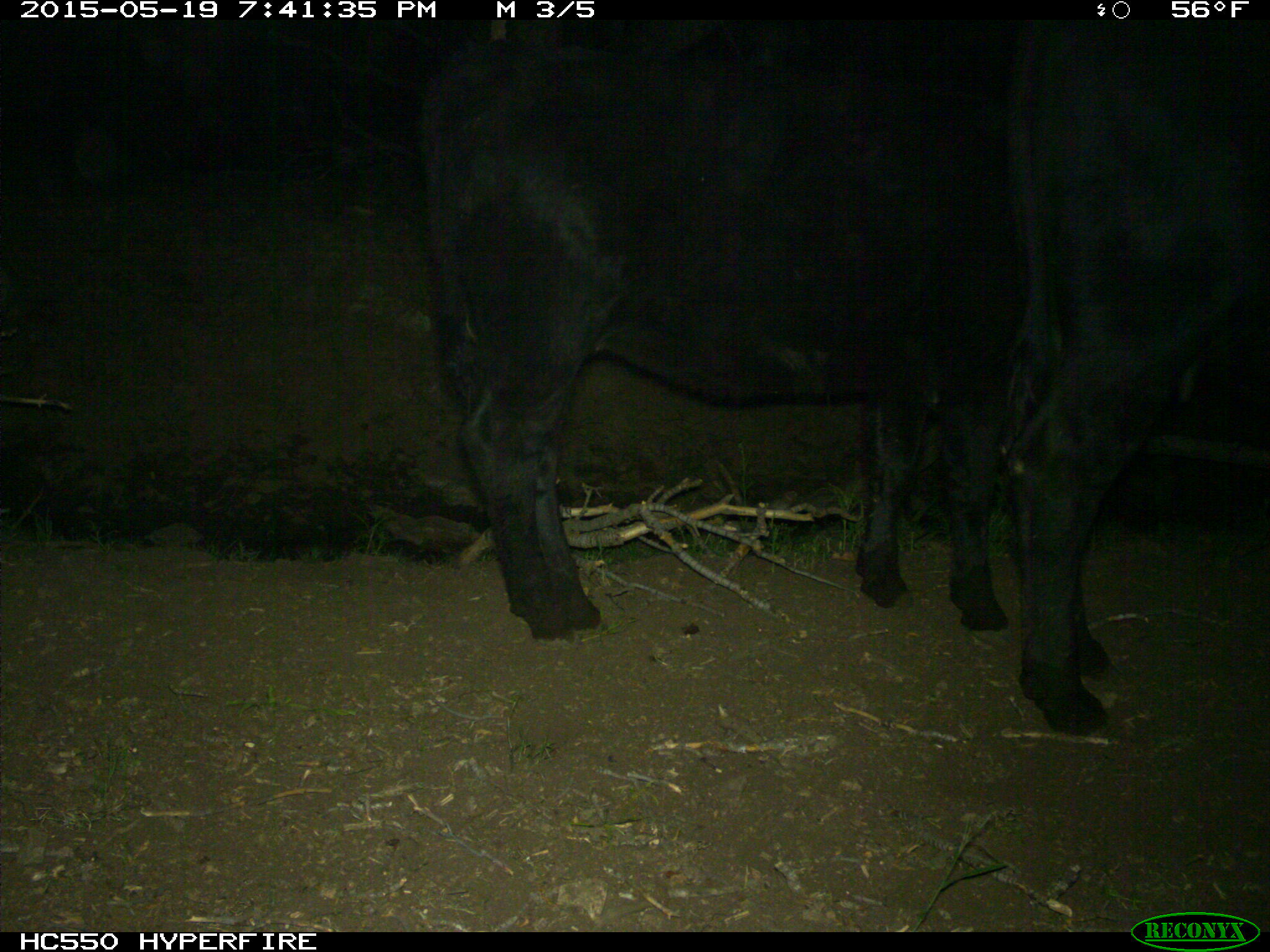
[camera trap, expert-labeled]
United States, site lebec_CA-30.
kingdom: Animalia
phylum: Chordata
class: Mammalia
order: Artiodactyla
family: Bovidae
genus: Bos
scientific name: Bos taurus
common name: domestic cow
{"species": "Bos taurus (domestic cow)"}